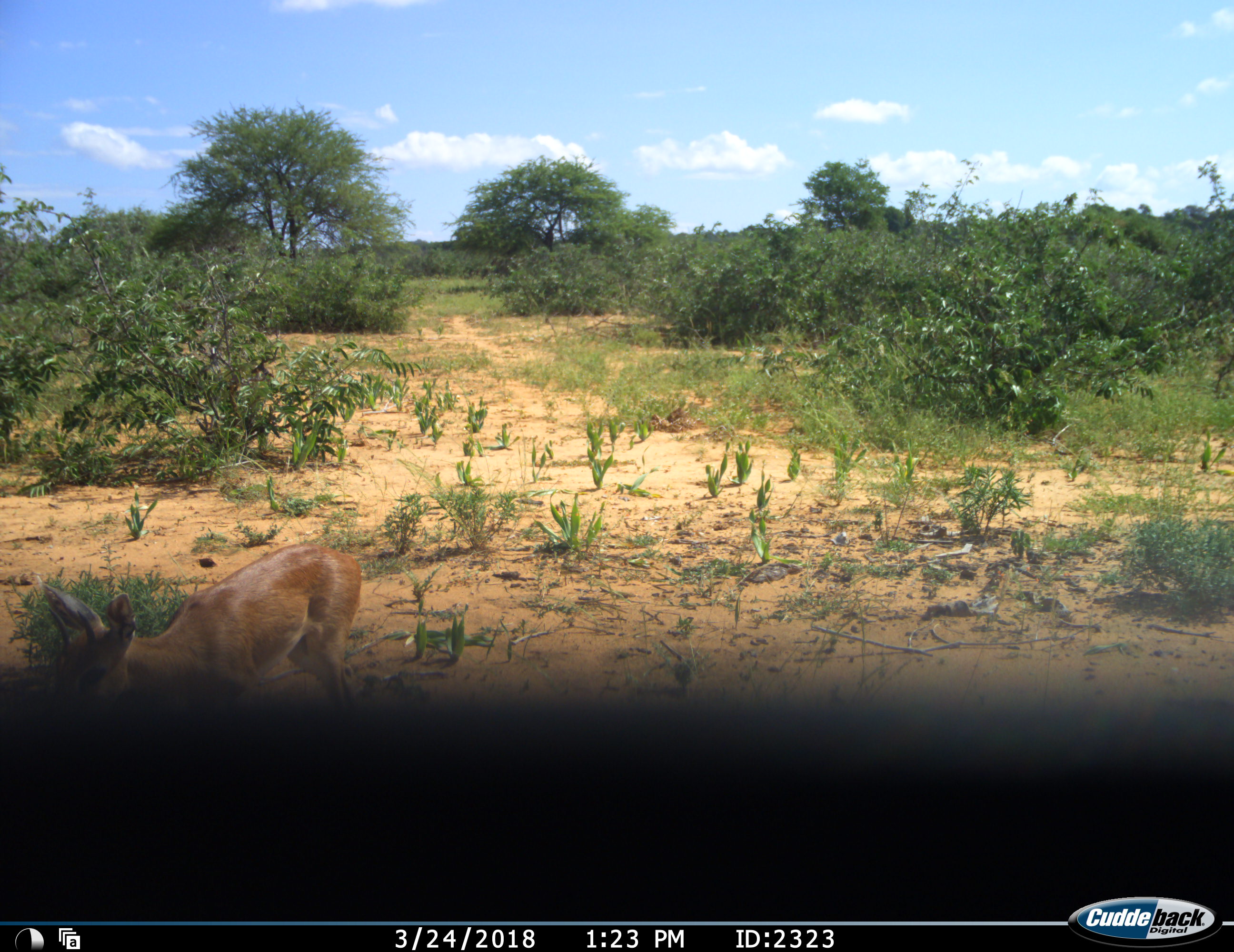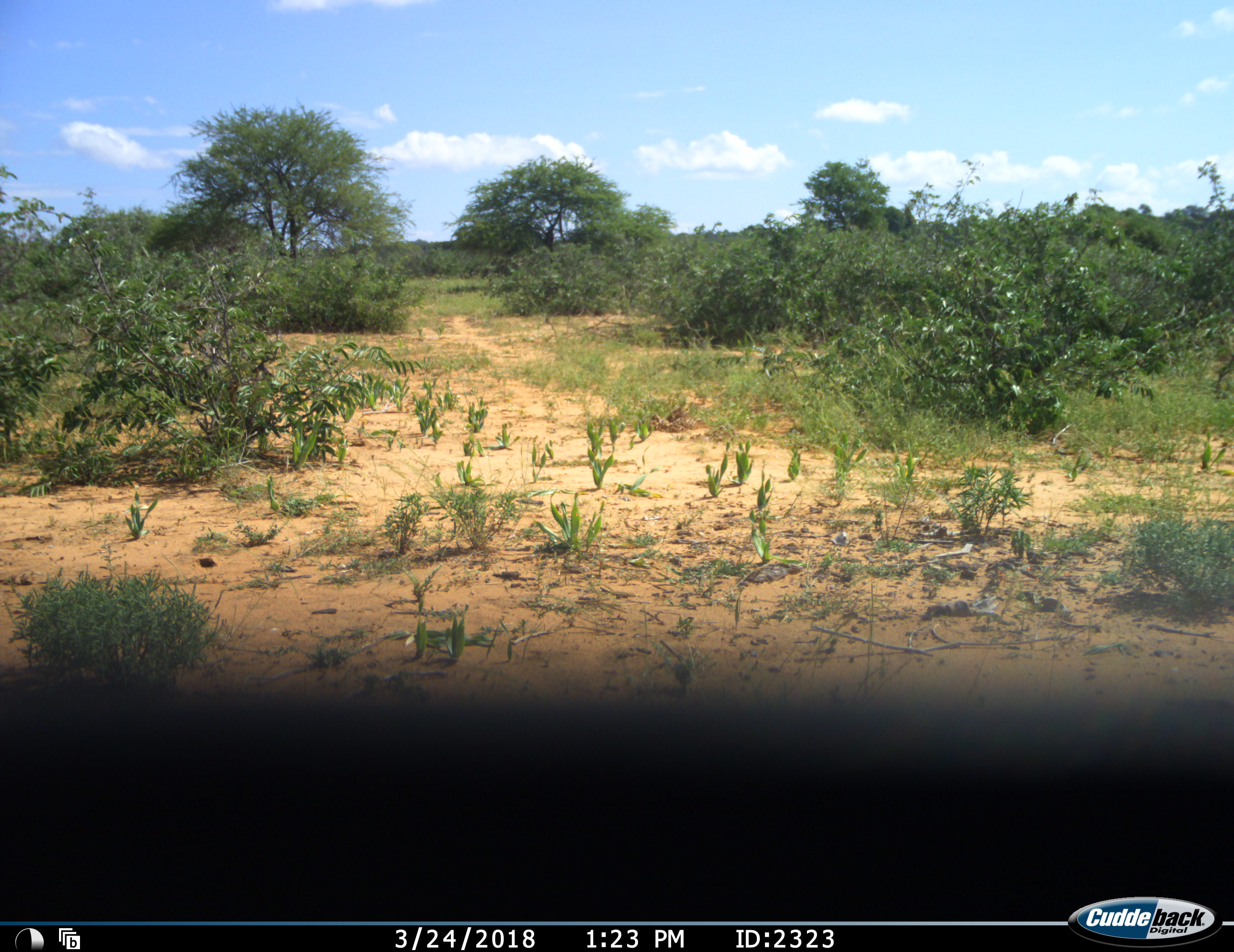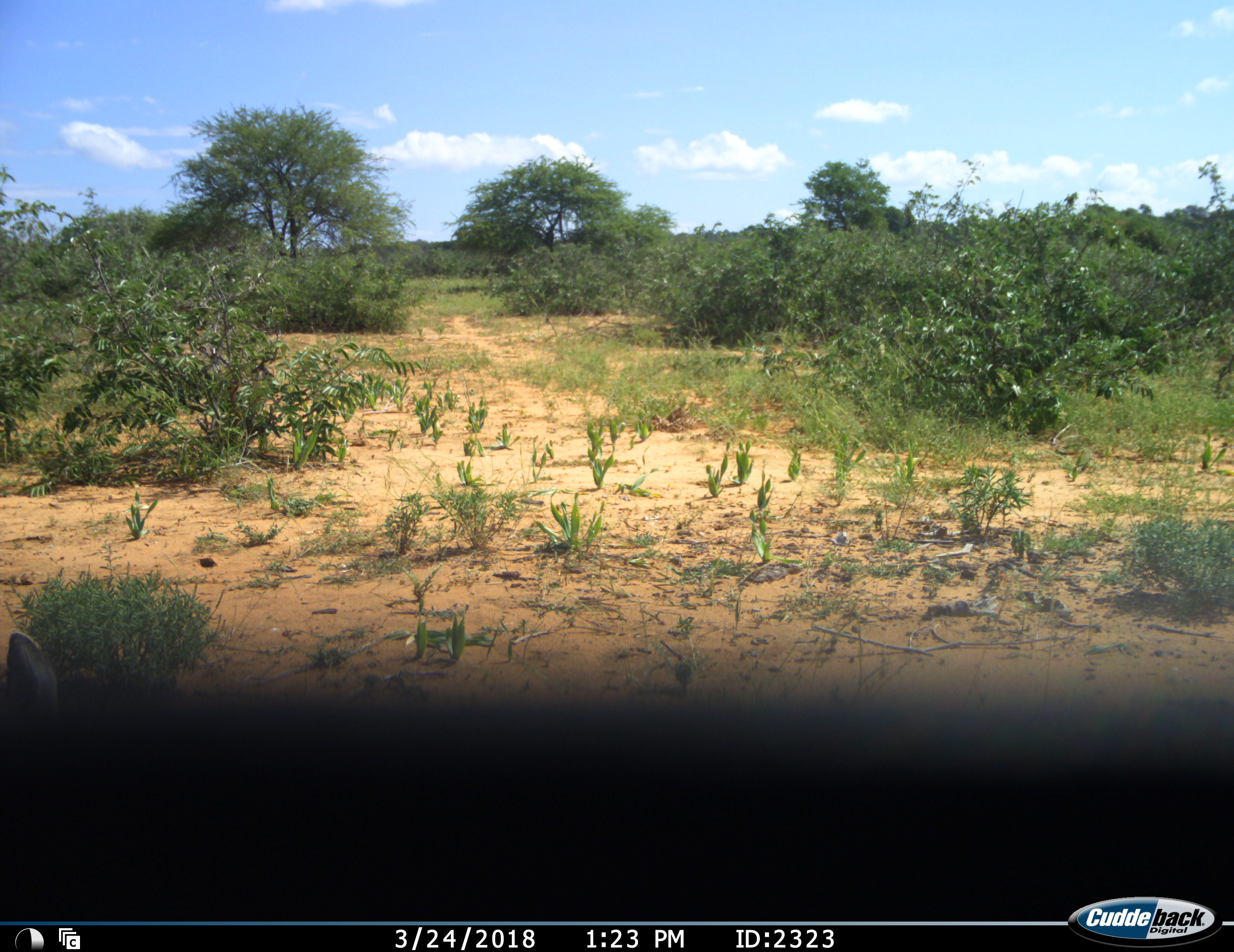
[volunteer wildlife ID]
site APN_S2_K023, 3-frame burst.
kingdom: Animalia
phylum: Chordata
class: Mammalia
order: Artiodactyla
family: Bovidae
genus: Raphicerus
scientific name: Raphicerus campestris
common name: steenbok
Steenbok (Raphicerus campestris), count 1. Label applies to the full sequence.